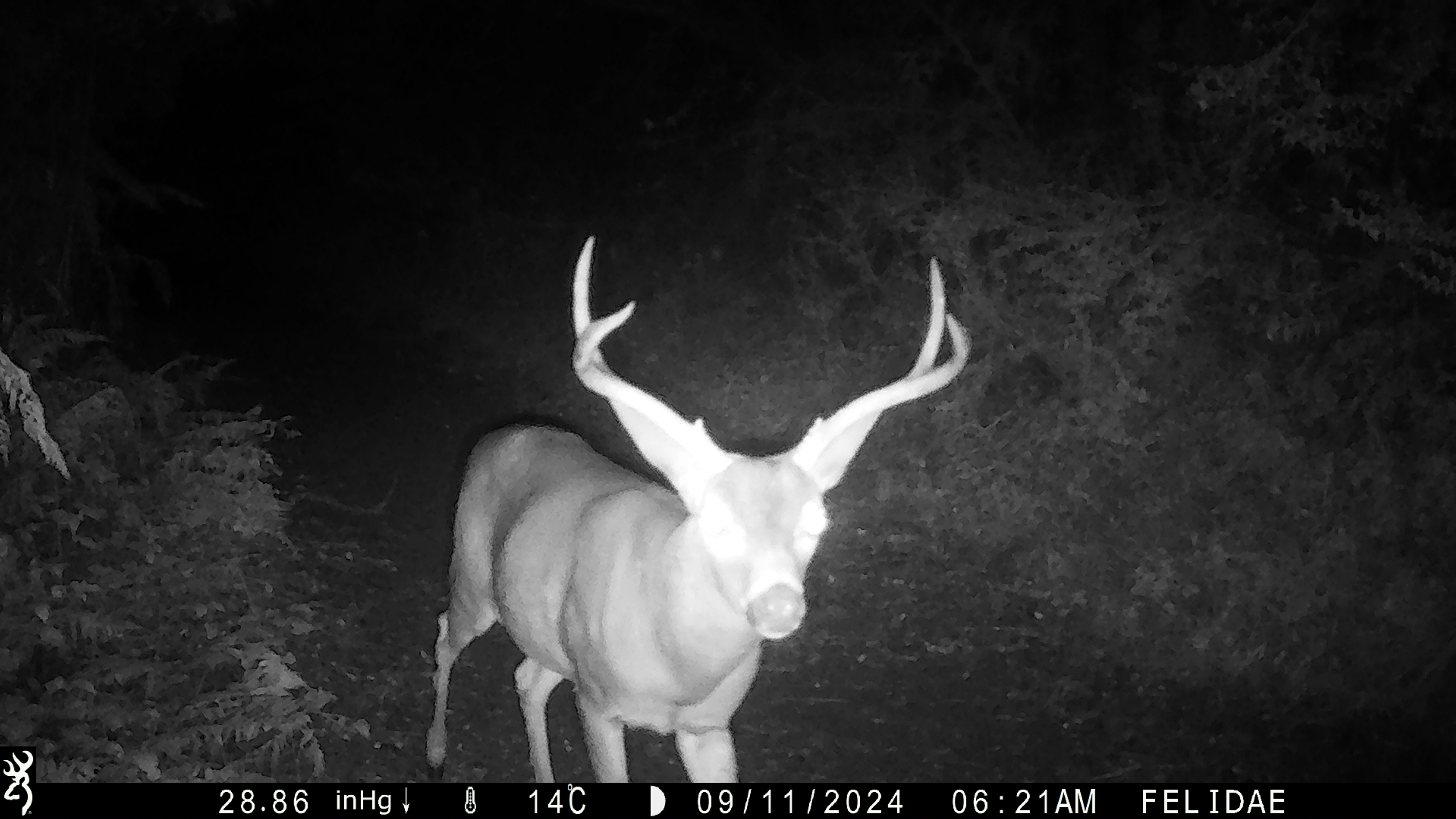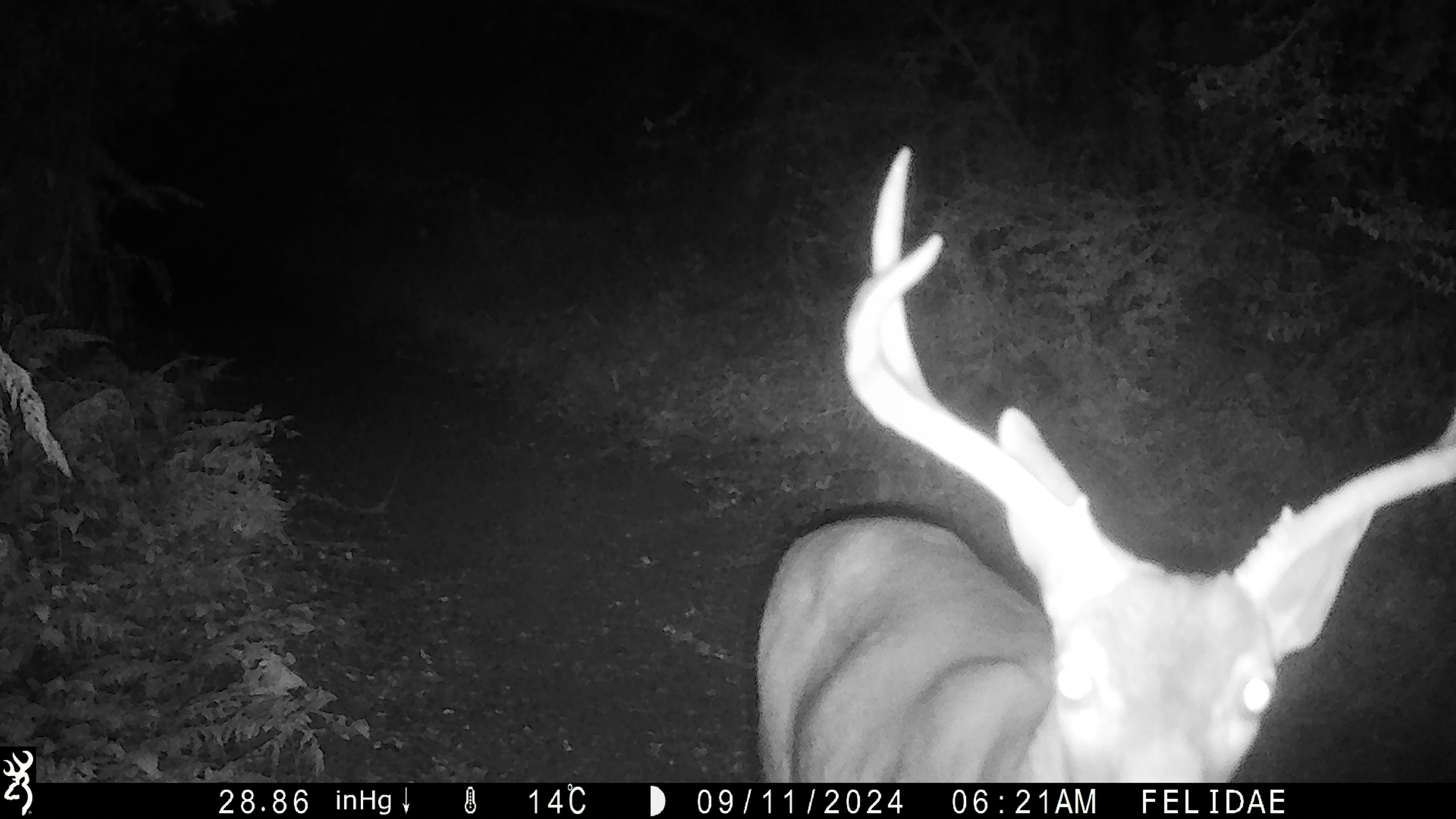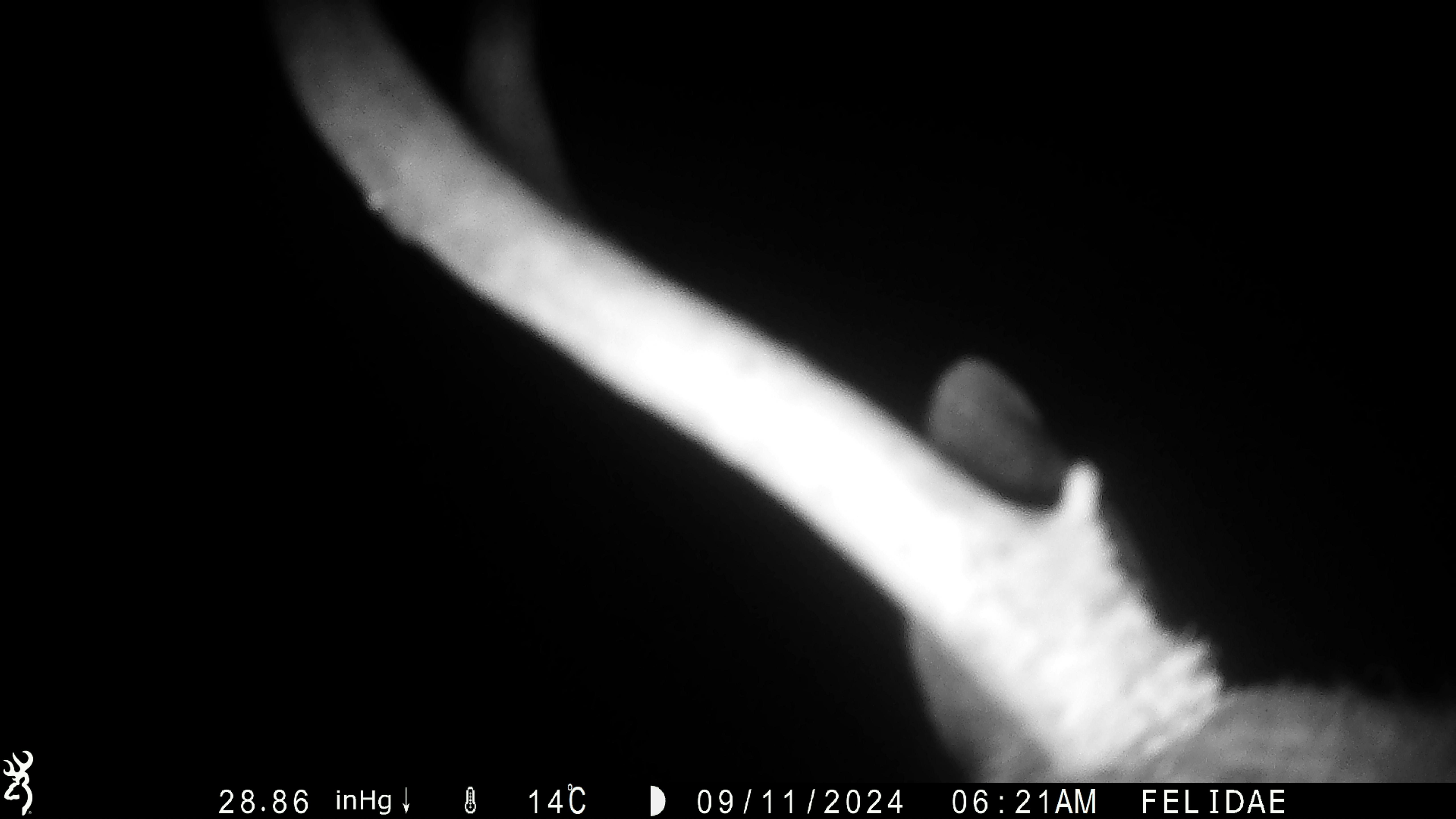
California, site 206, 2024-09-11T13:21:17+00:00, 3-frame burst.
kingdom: Animalia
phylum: Chordata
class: Mammalia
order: Artiodactyla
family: Cervidae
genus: Odocoileus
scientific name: Odocoileus hemionus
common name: mule deer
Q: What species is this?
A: Mule deer (Odocoileus hemionus).